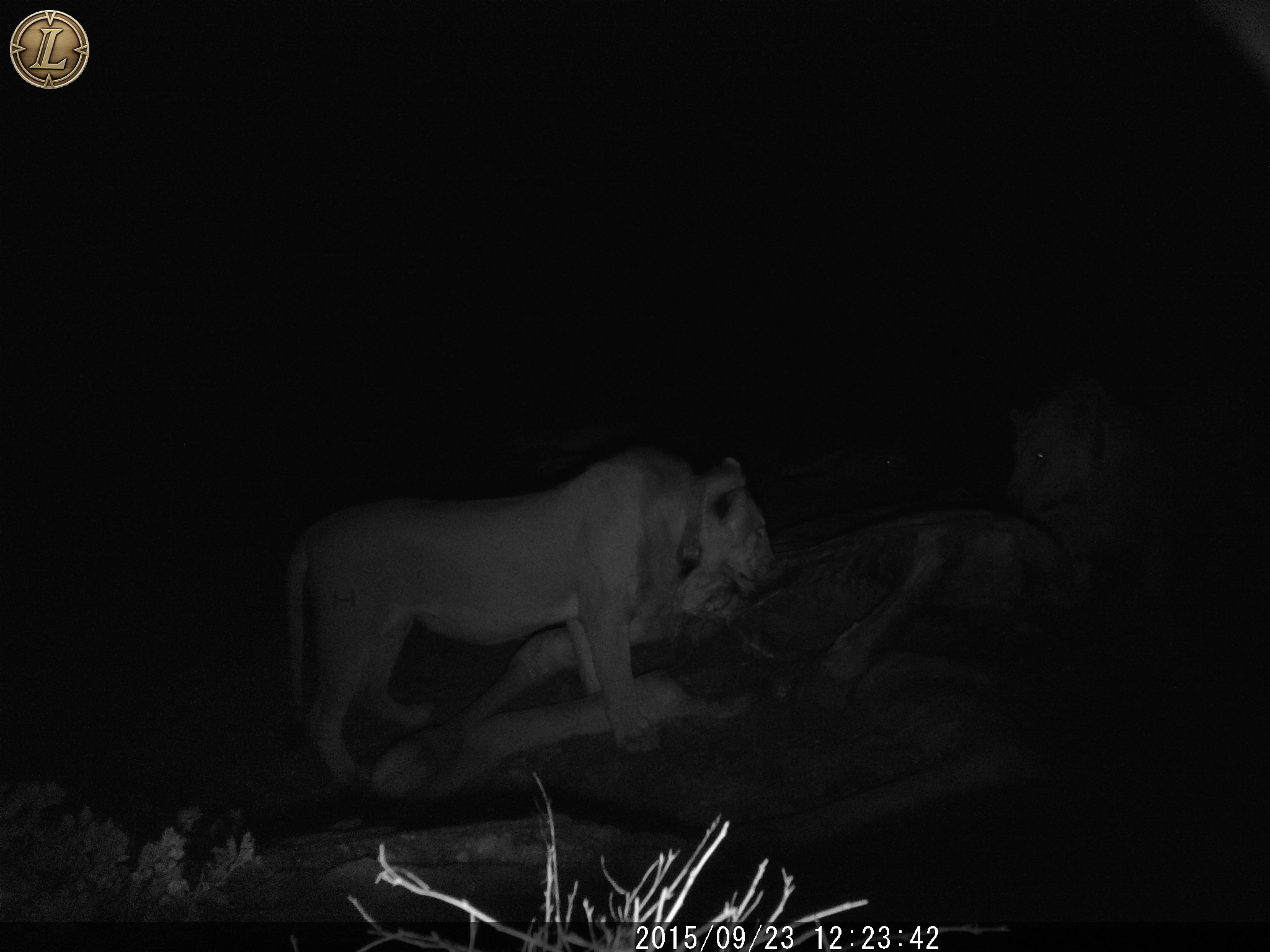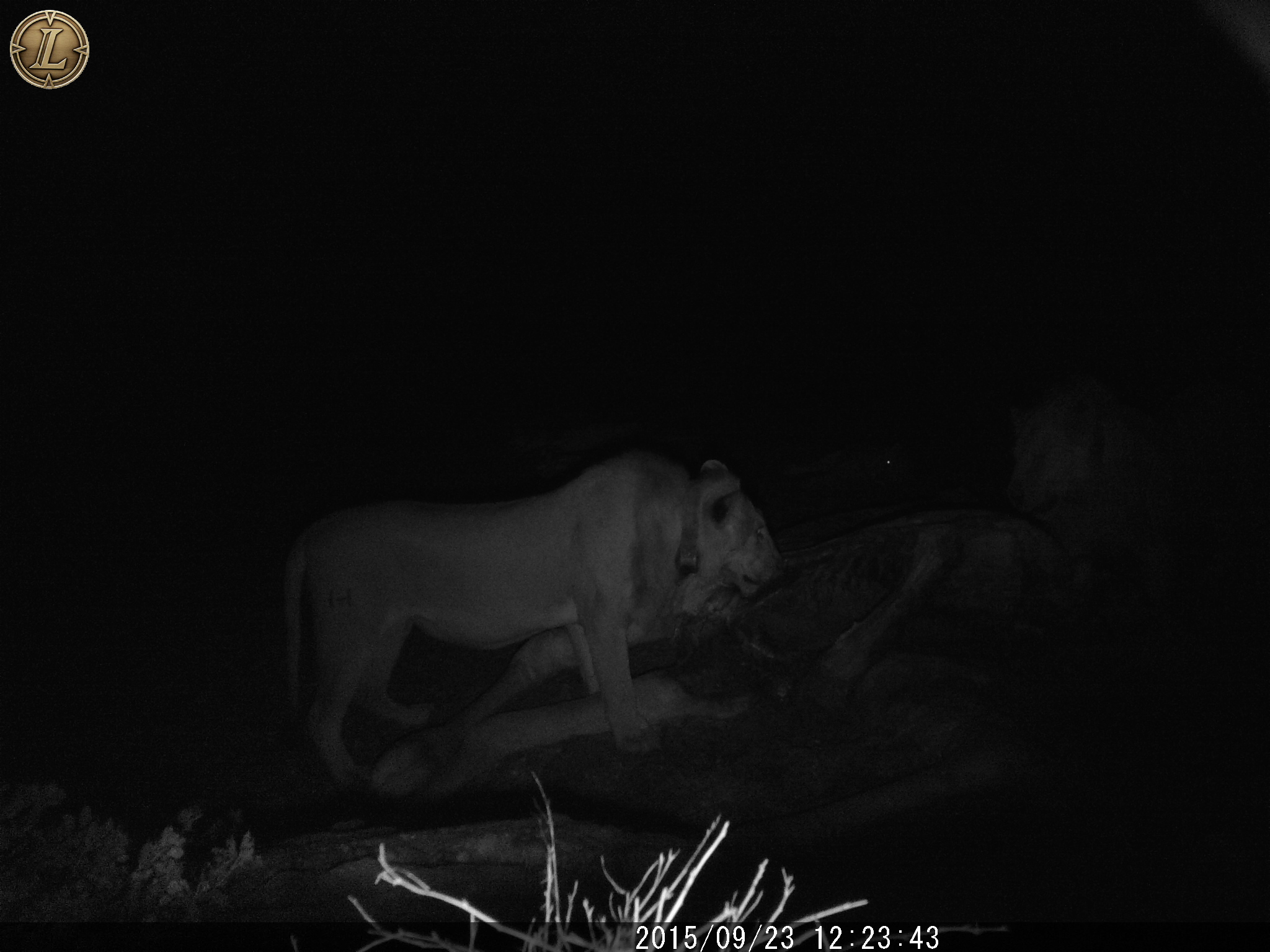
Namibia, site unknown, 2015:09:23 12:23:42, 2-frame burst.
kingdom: Animalia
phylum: Chordata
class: Mammalia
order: Carnivora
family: Felidae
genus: Panthera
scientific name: Panthera leo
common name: lion